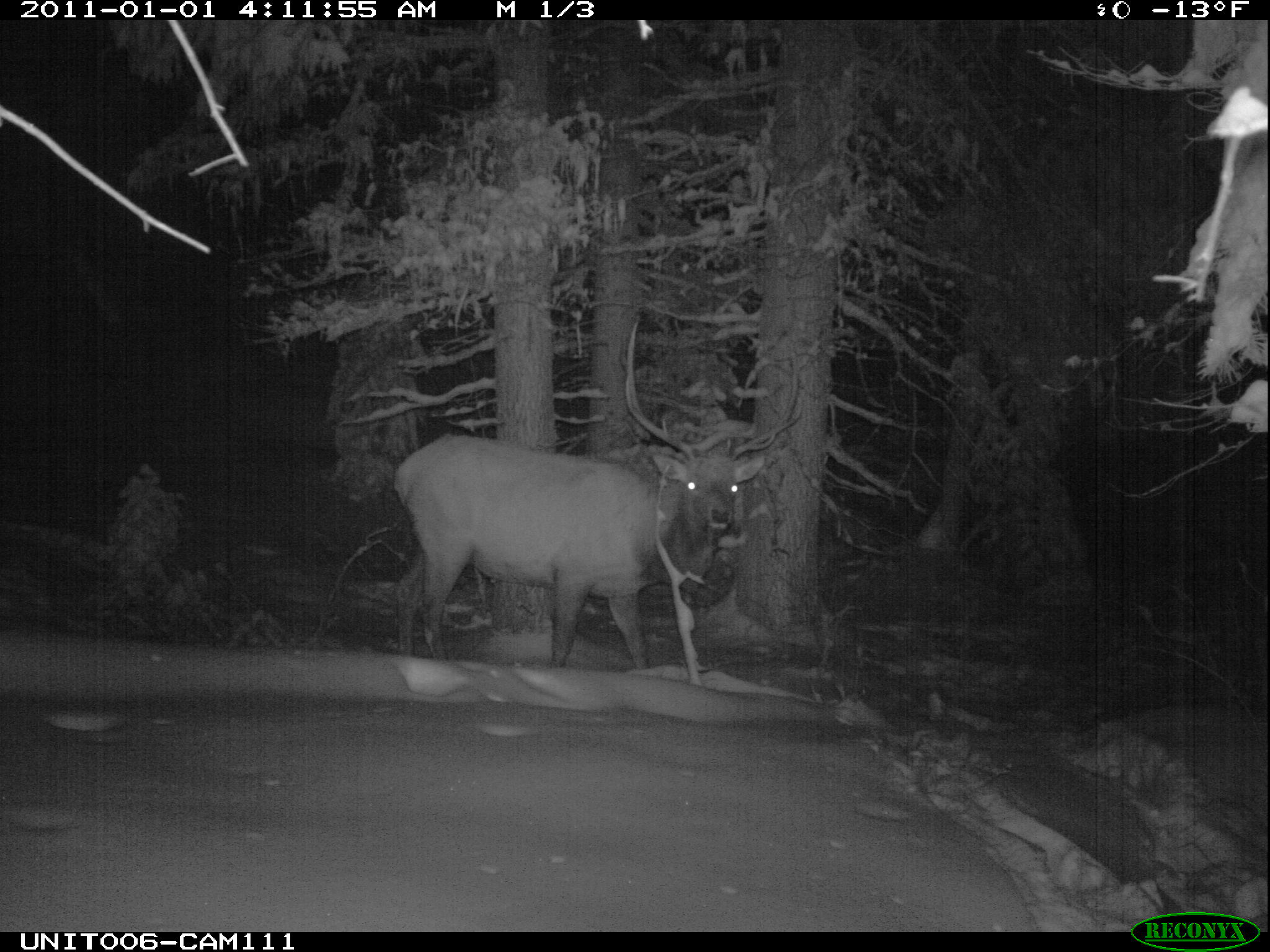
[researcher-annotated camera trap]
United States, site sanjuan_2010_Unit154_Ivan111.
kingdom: Animalia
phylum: Chordata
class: Mammalia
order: Artiodactyla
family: Cervidae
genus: Cervus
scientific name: Cervus elaphus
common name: red deer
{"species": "Cervus elaphus (red deer)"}